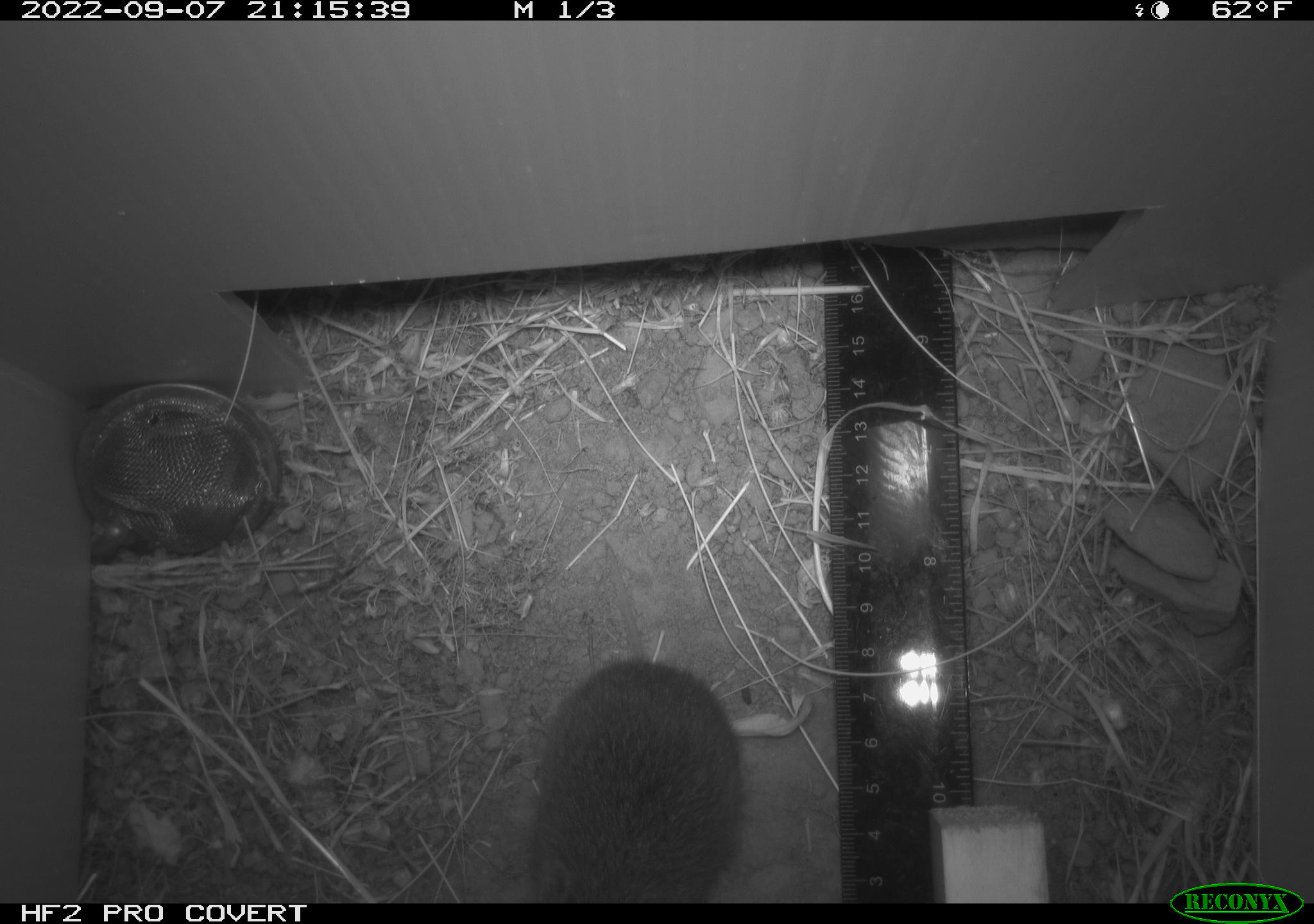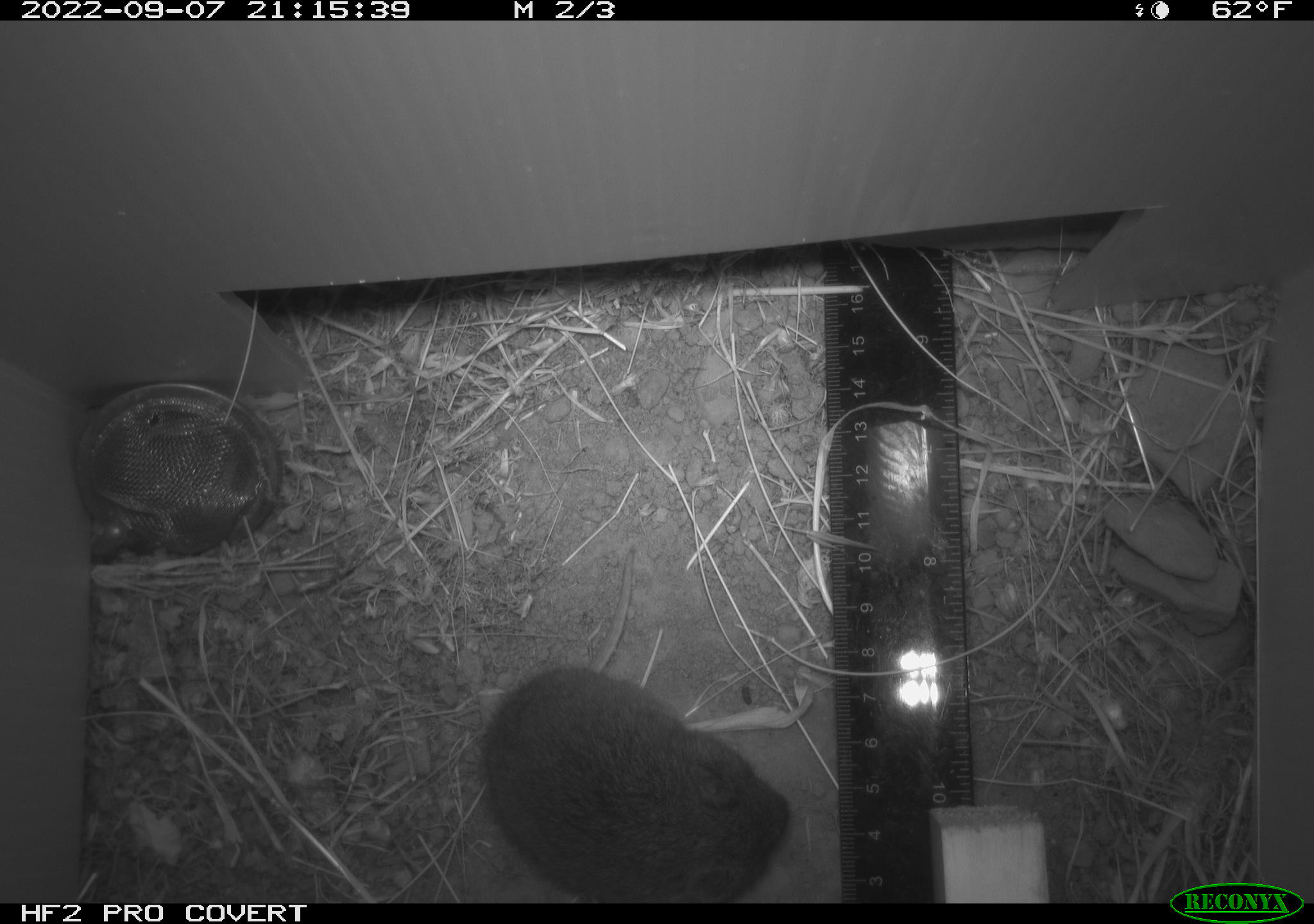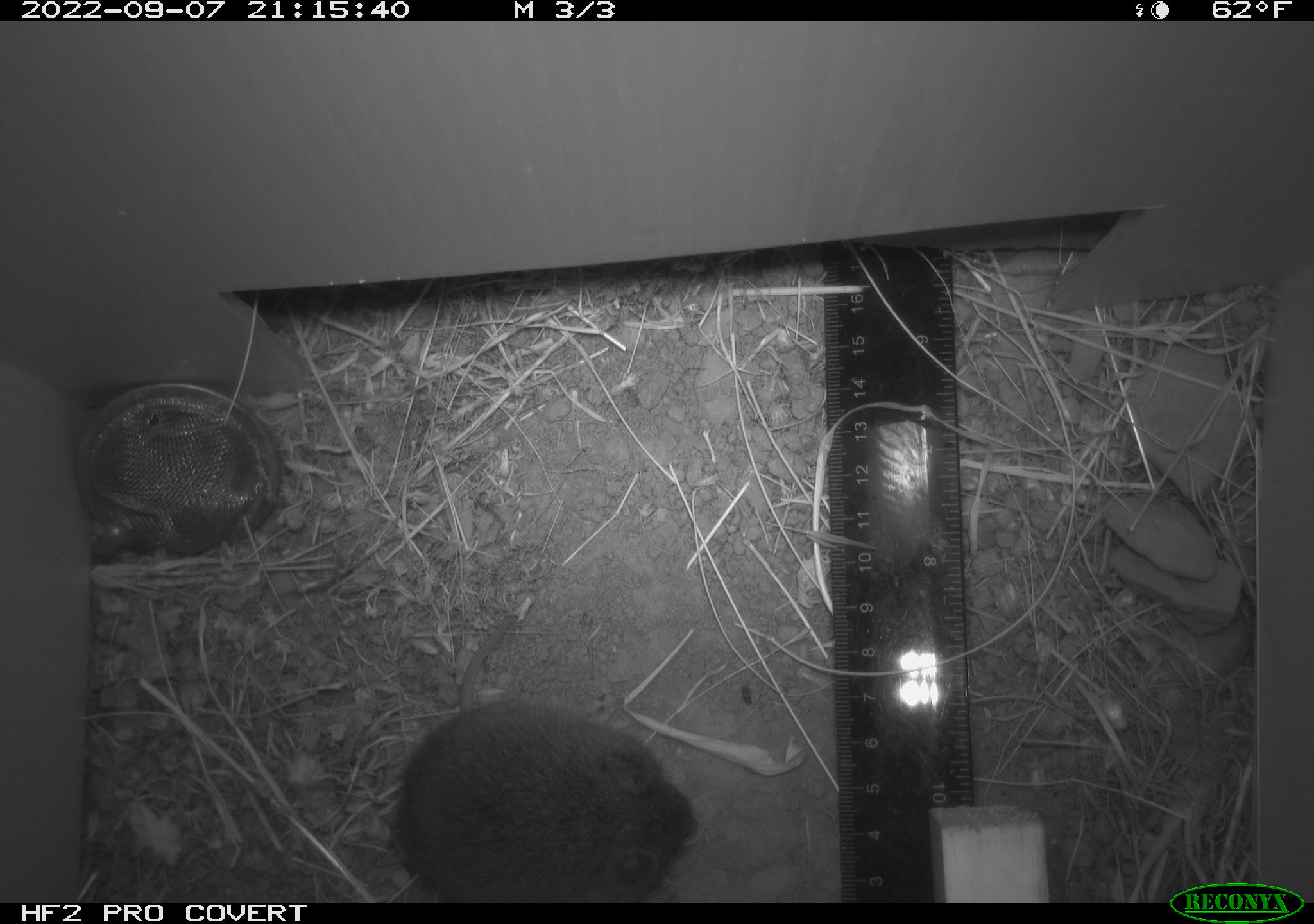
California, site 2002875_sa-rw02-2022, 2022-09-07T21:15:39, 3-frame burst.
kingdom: Animalia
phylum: Chordata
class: Mammalia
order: Rodentia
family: Cricetidae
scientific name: Arvicolinae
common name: voles, lemmings, and muskrats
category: arvicolinae subfamily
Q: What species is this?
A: Arvicolinae subfamily (voles, lemmings, and muskrats) (Arvicolinae).